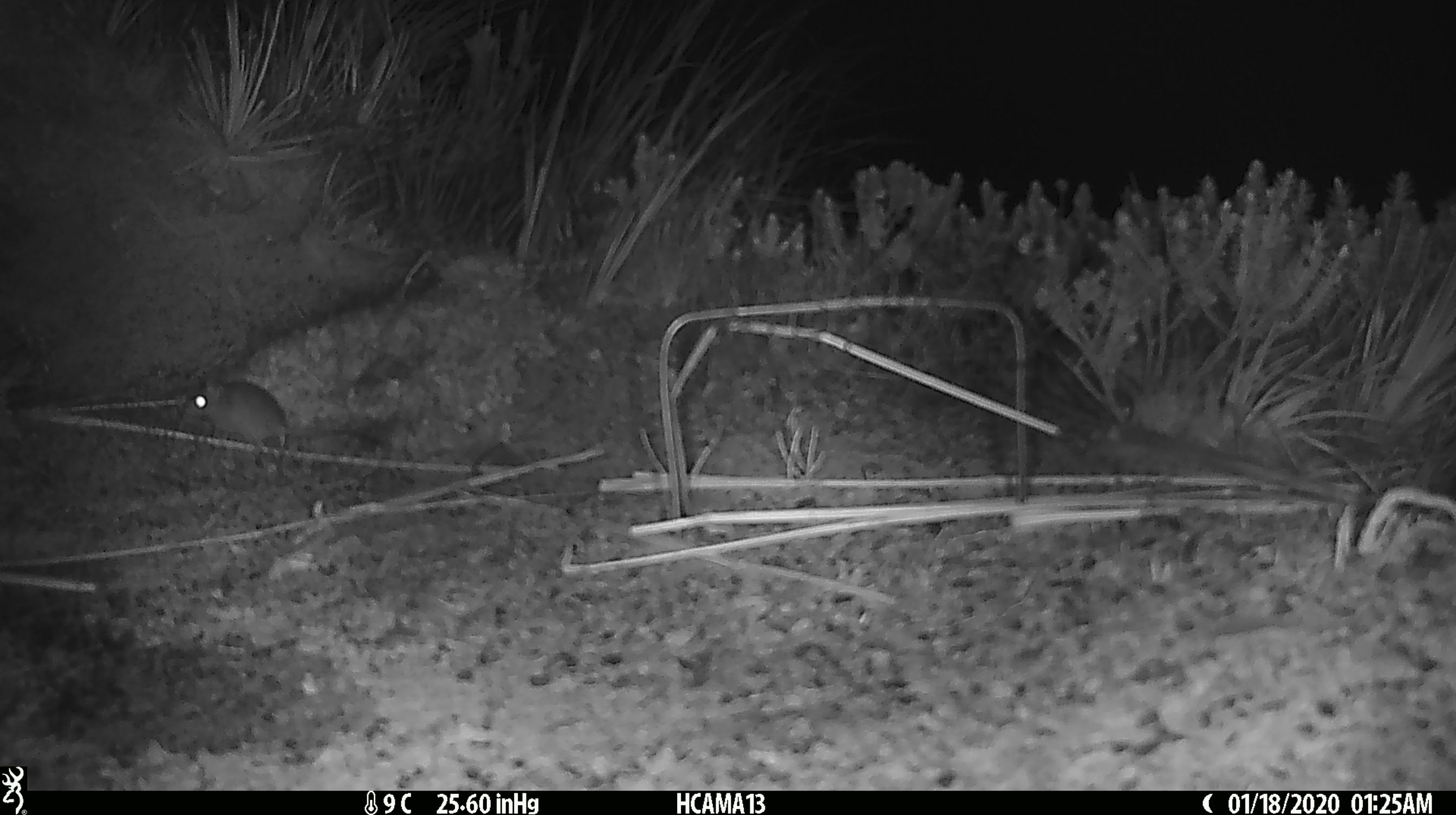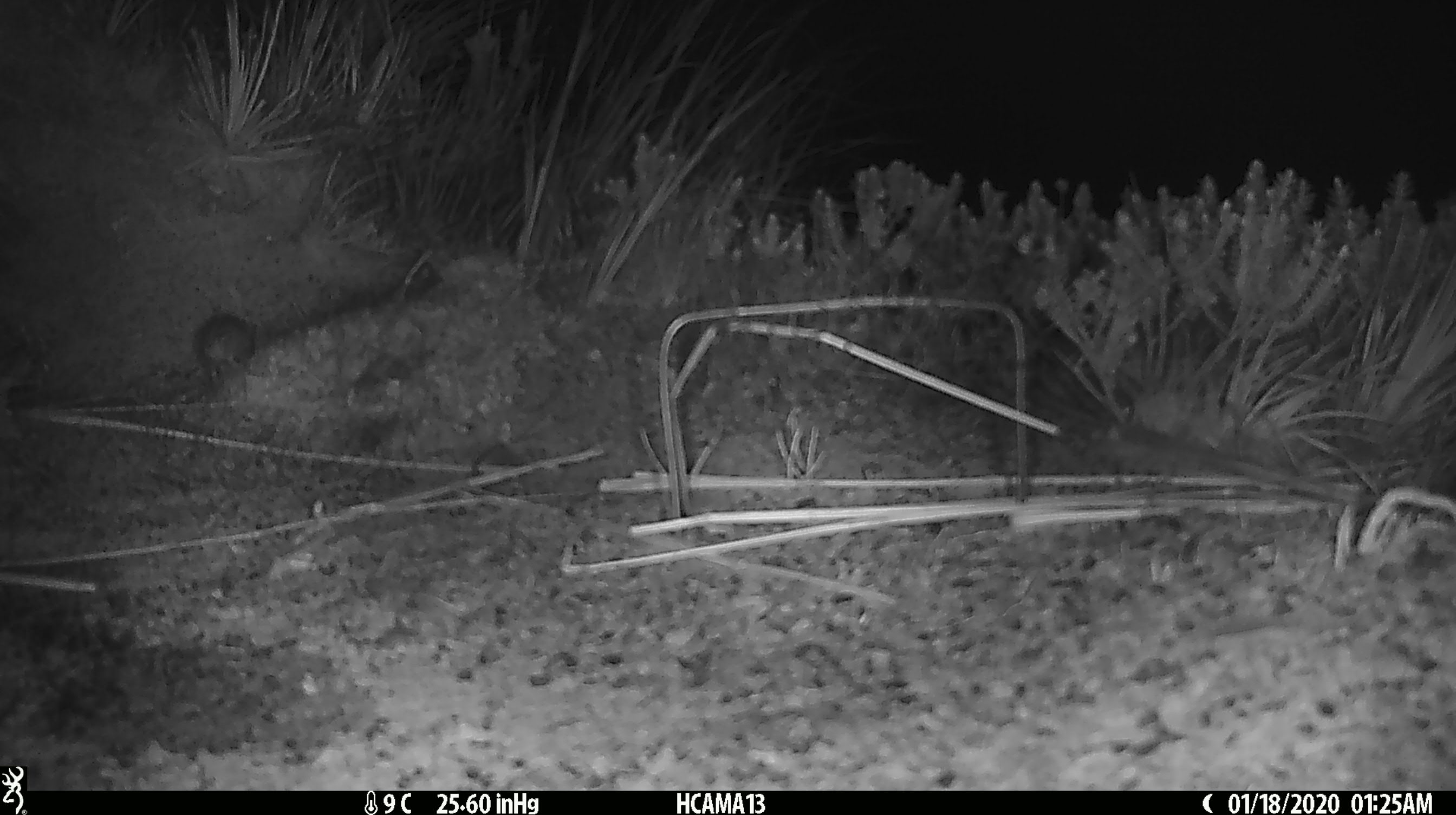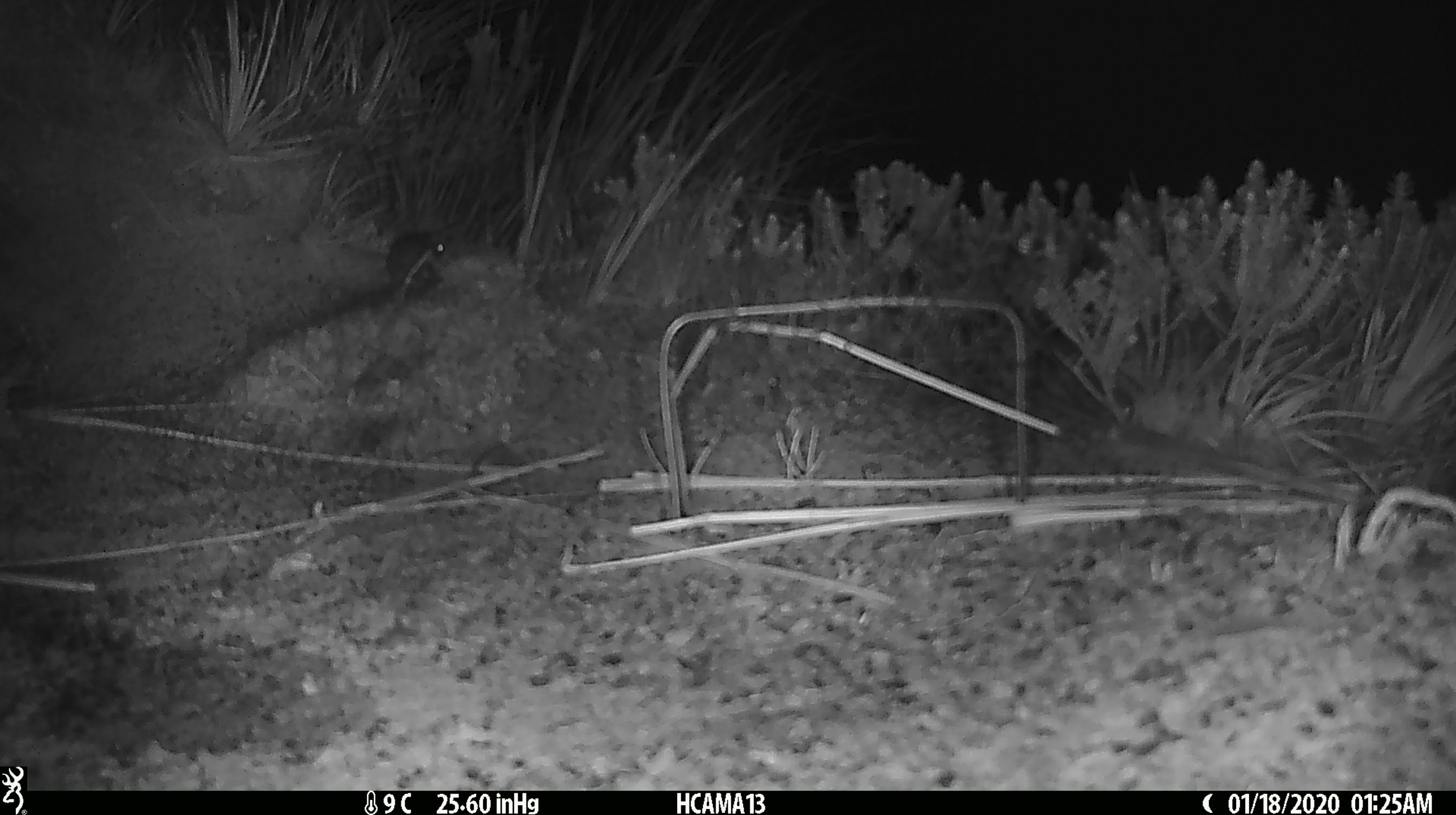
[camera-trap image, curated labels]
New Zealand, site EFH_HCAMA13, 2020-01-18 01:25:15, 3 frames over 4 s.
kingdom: Animalia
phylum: Chordata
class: Mammalia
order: Rodentia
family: Muridae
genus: Mus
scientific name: Mus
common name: mouse